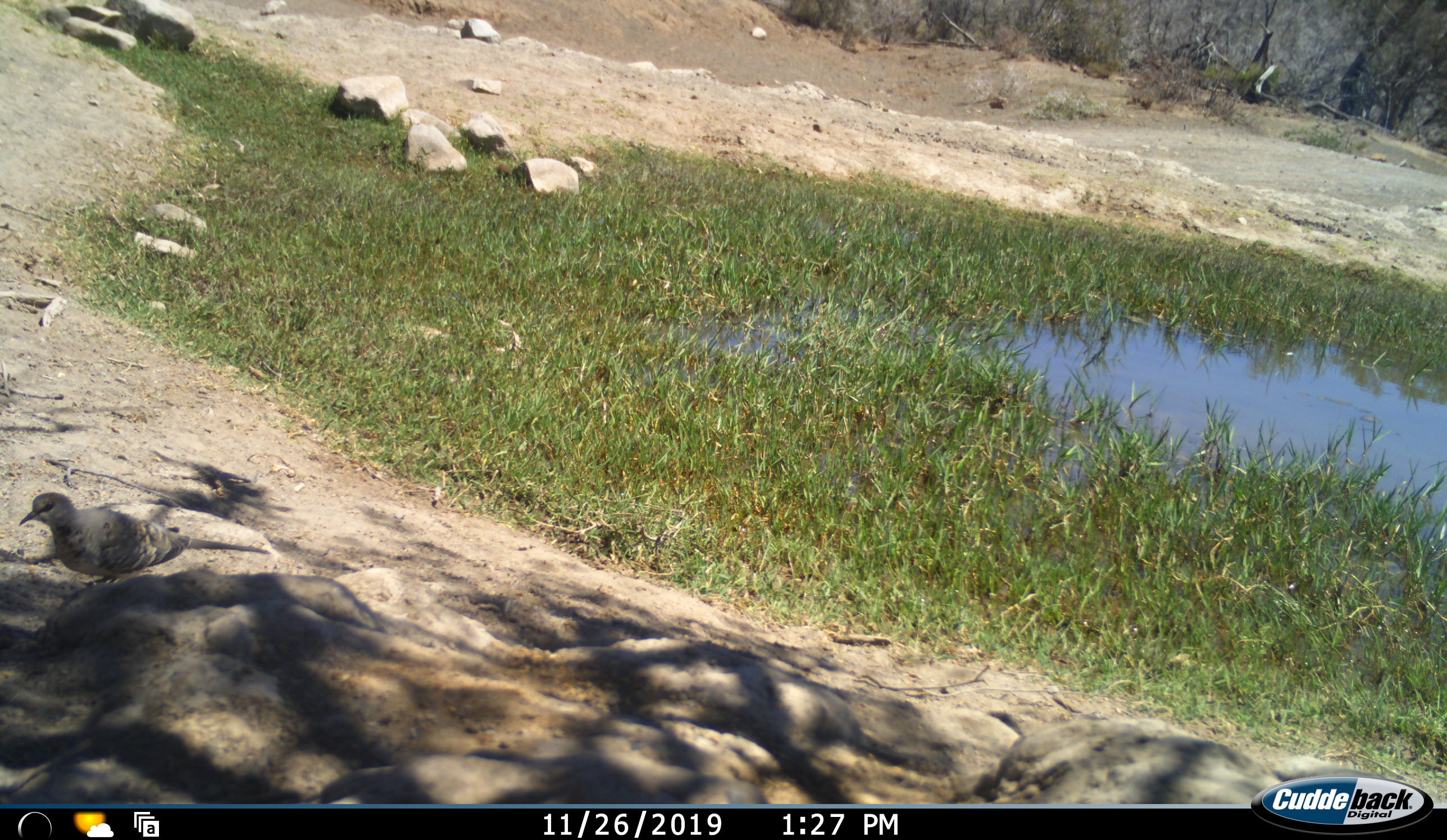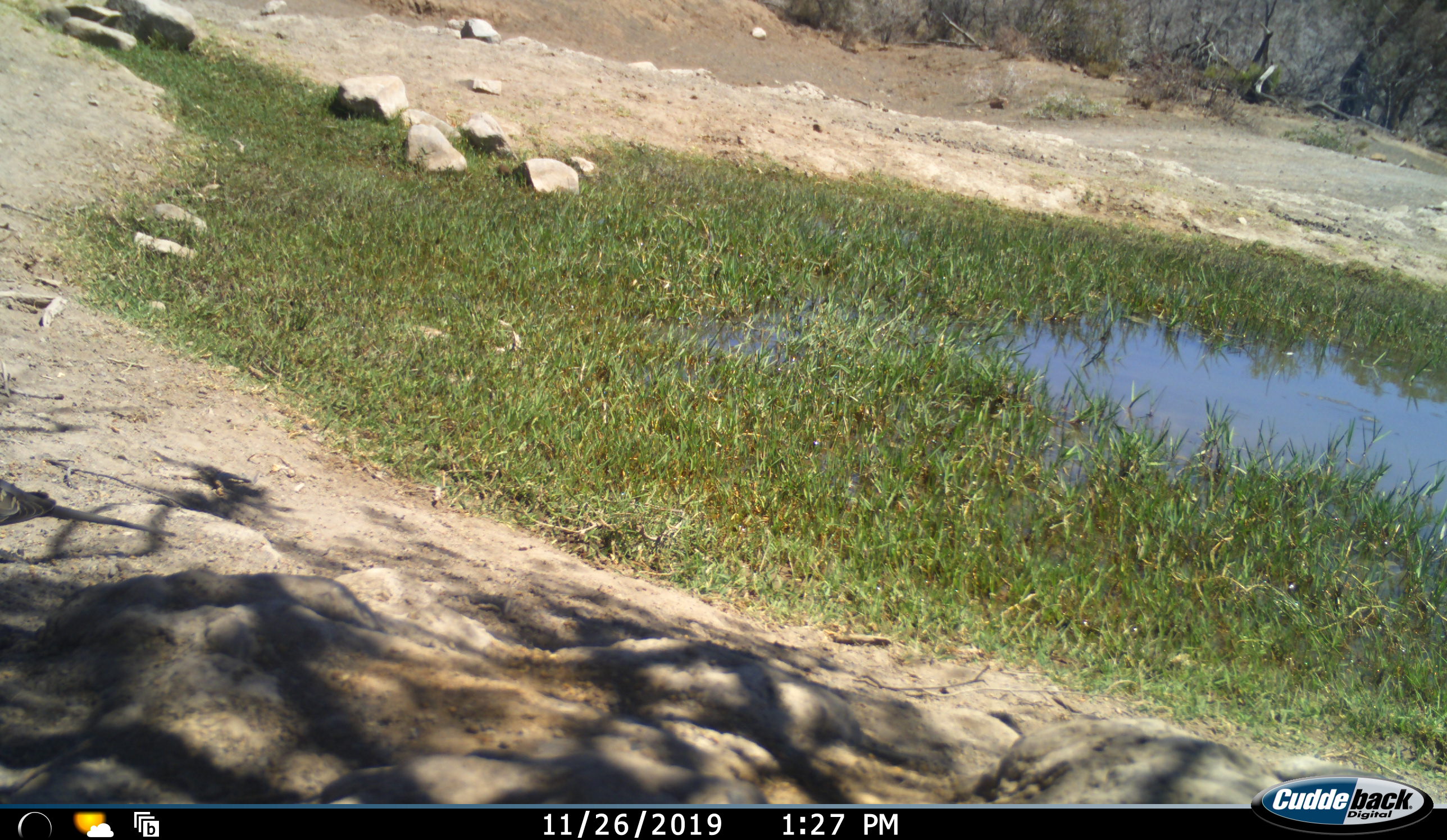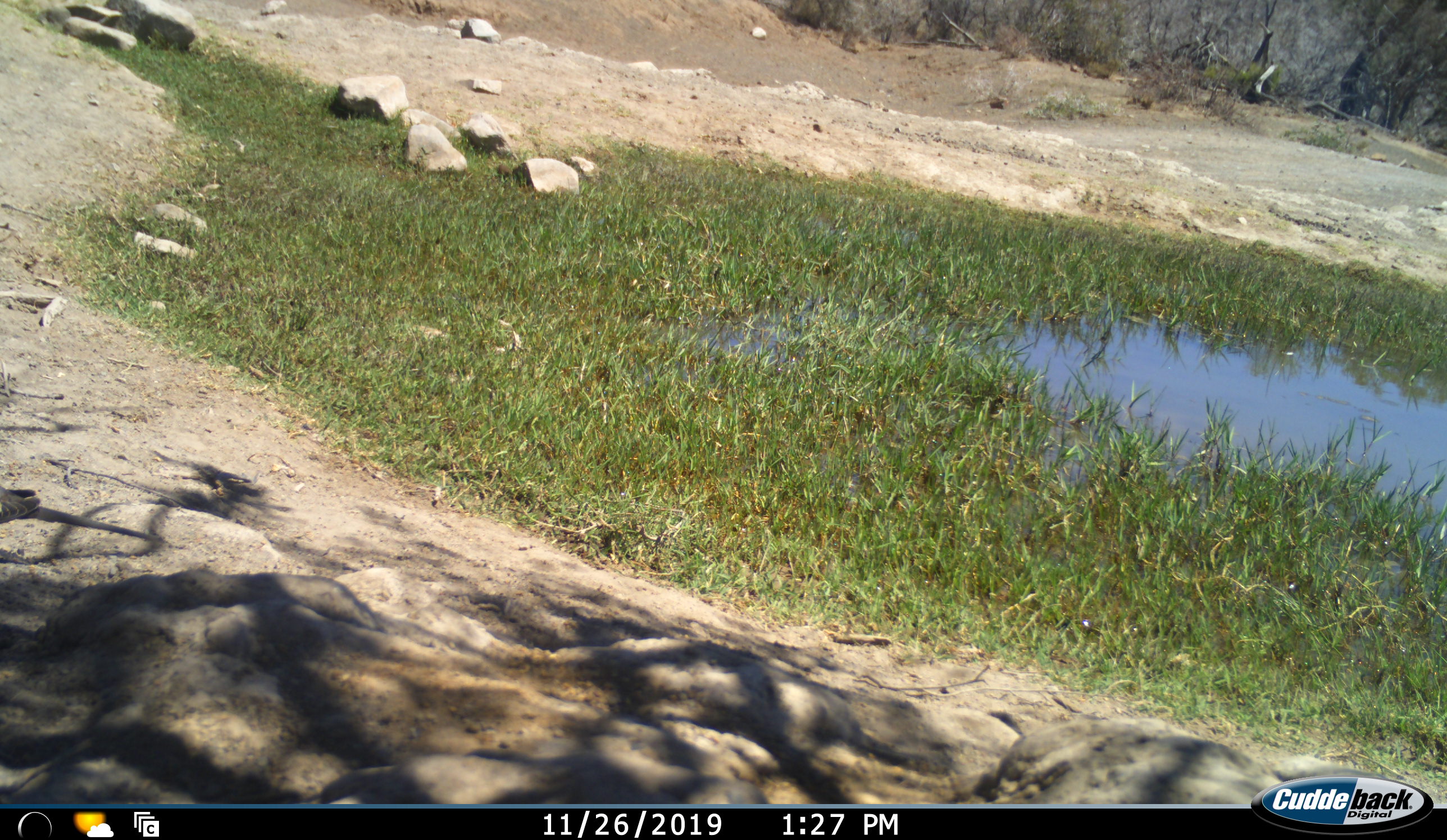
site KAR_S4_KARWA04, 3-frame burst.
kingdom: Animalia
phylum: Chordata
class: Aves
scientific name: Aves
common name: bird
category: birdother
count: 1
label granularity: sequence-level